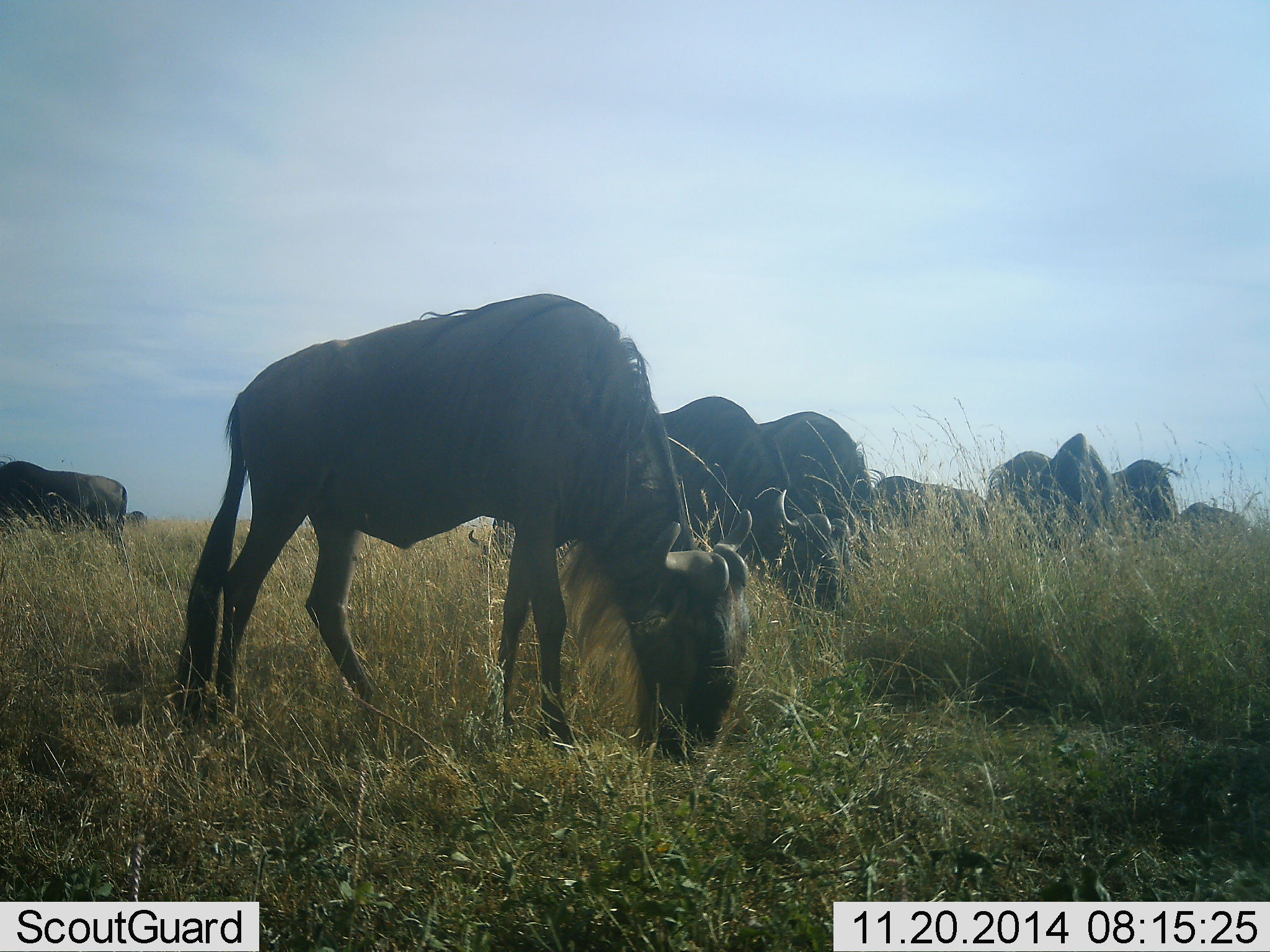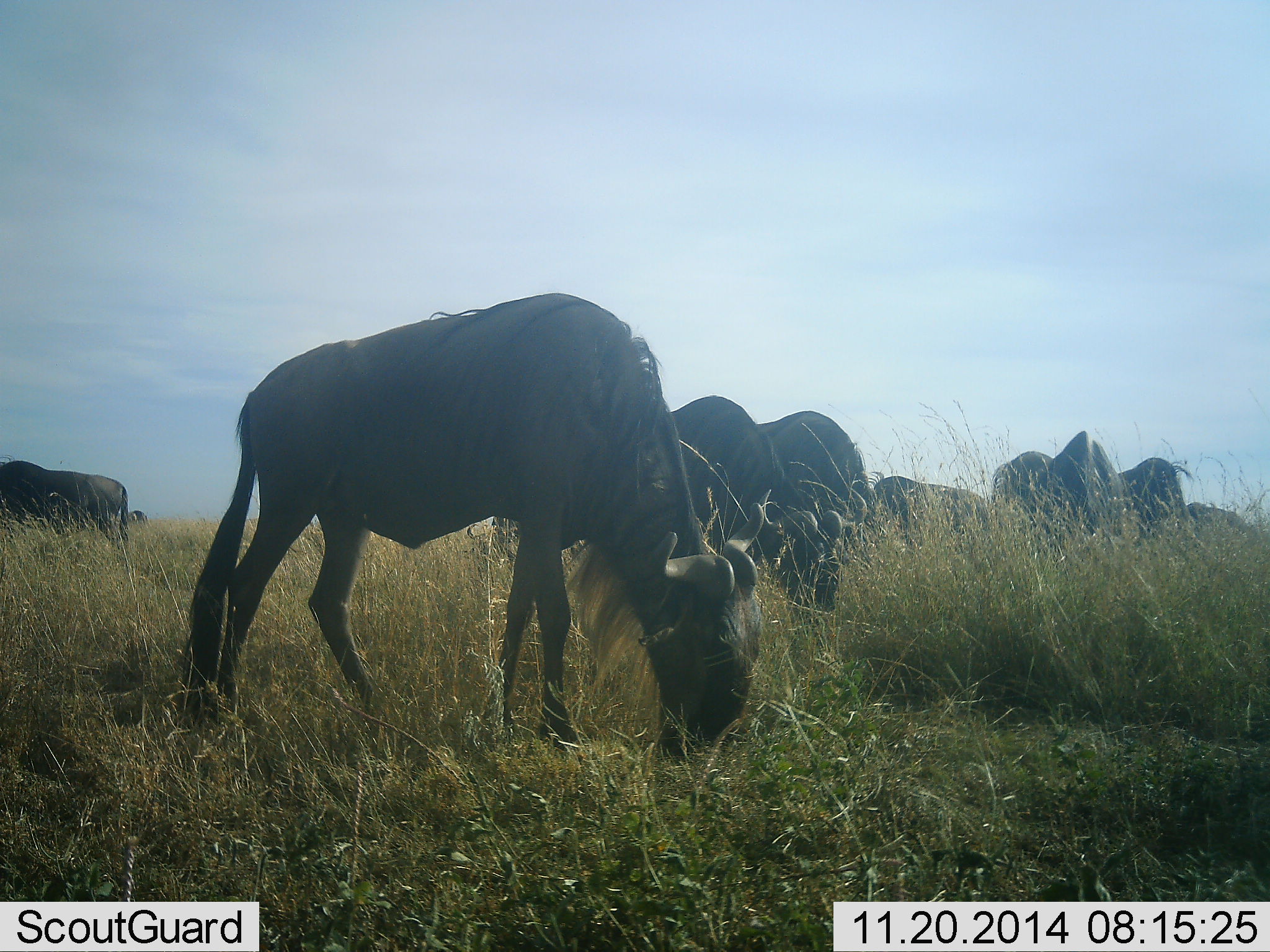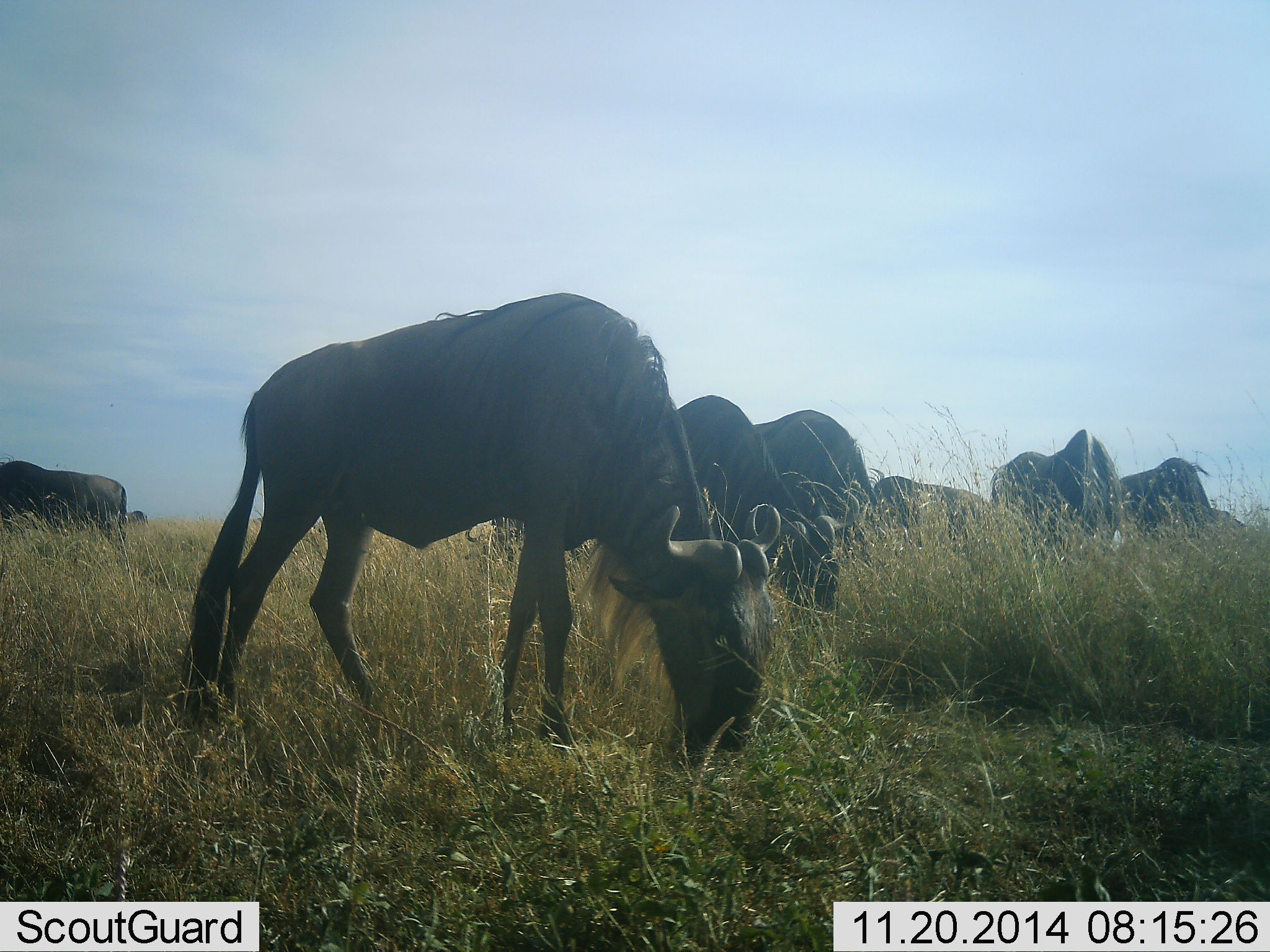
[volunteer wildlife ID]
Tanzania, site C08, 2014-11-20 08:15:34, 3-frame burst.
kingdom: Animalia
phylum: Chordata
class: Mammalia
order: Artiodactyla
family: Bovidae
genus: Connochaetes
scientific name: Connochaetes taurinus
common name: blue wildebeest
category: wildebeest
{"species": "wildebeest (blue wildebeest) (Connochaetes taurinus)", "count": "10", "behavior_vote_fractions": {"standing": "20%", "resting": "0%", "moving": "0%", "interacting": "0%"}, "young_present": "0%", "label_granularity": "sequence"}